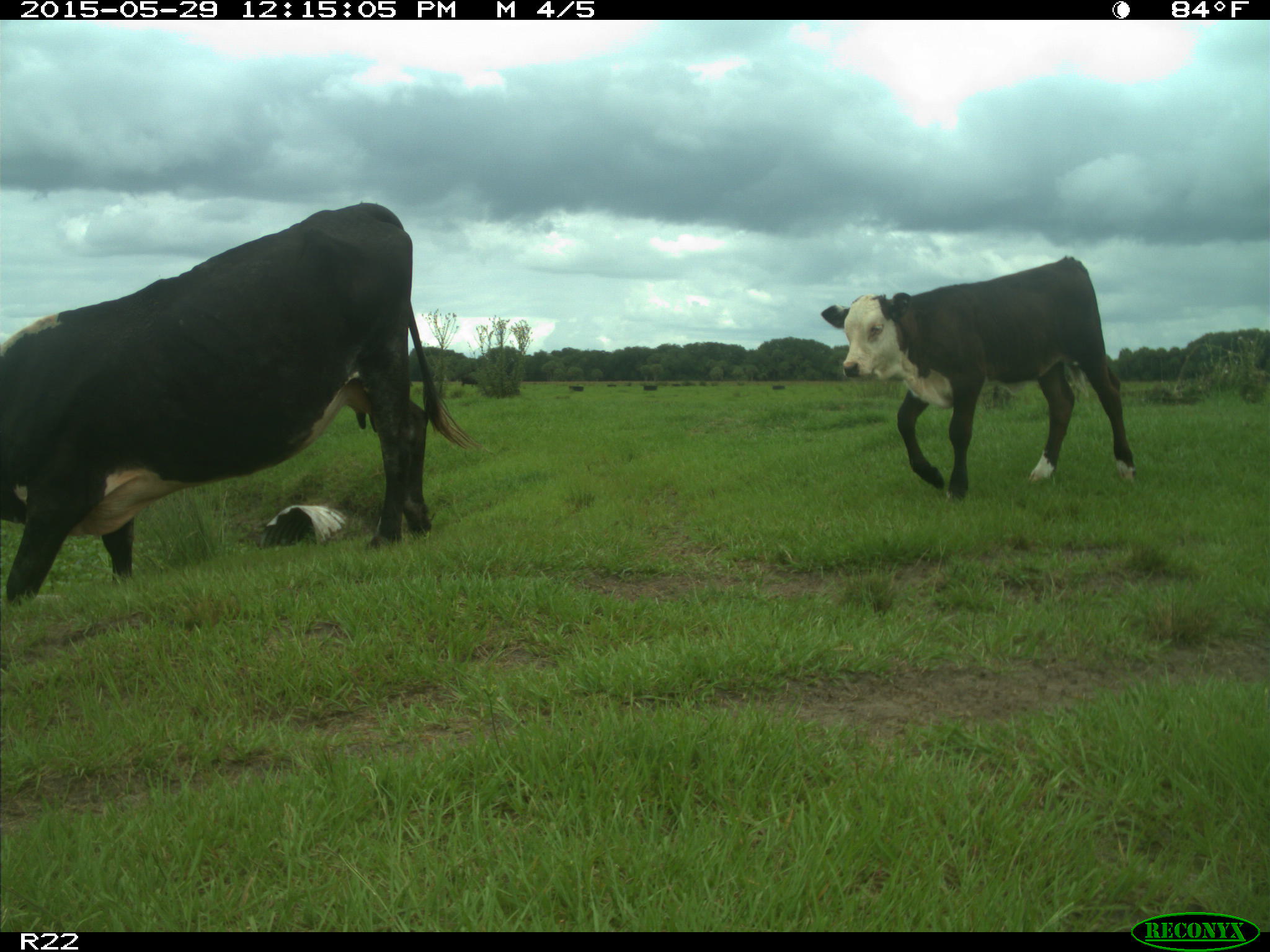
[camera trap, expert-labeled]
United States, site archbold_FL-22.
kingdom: Animalia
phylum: Chordata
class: Mammalia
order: Artiodactyla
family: Bovidae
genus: Bos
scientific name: Bos taurus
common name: domestic cow